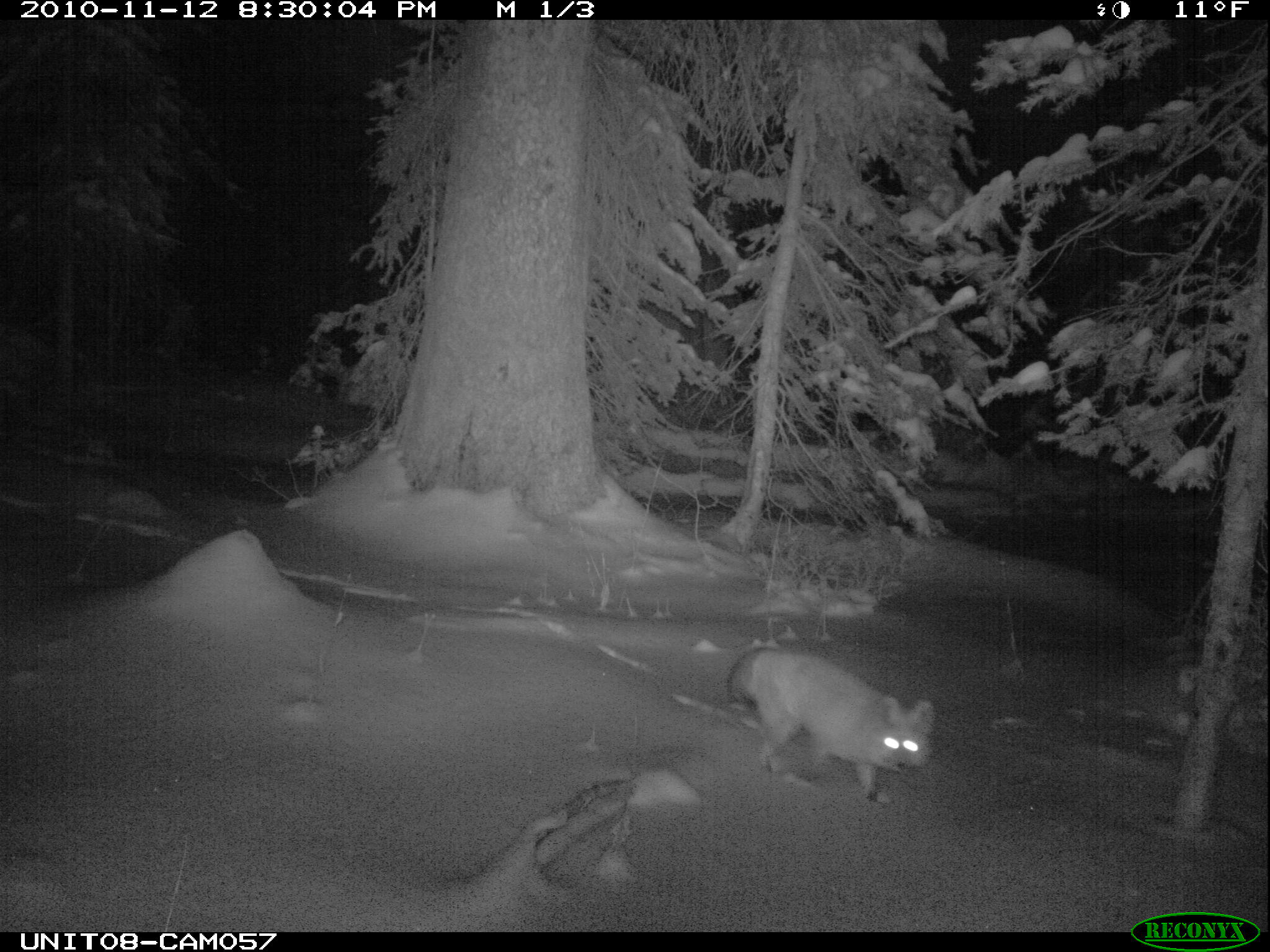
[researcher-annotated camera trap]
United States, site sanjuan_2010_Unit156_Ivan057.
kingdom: Animalia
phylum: Chordata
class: Mammalia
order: Carnivora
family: Canidae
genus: Vulpes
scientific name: Vulpes vulpes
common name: red fox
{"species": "Vulpes vulpes (red fox)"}